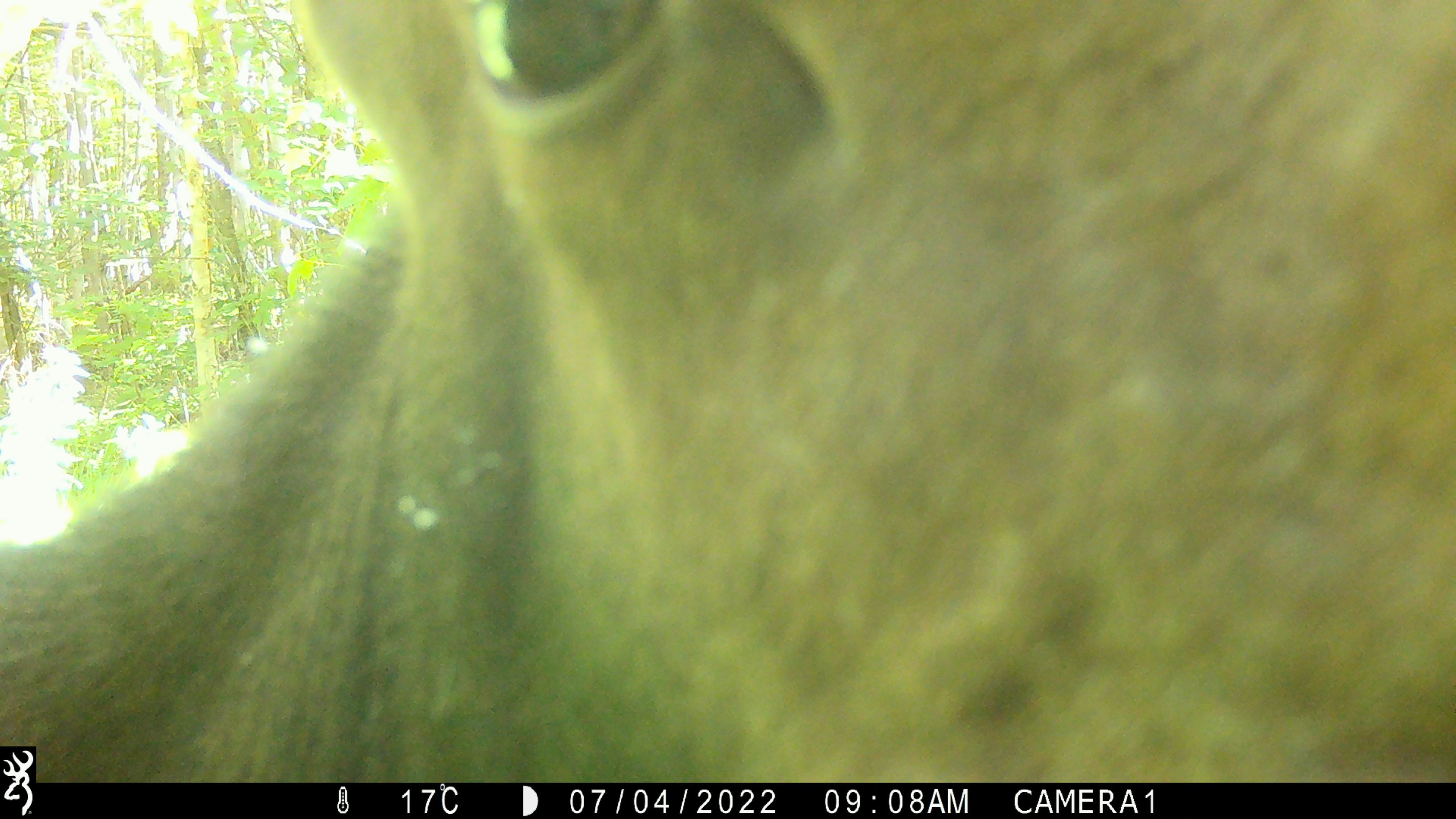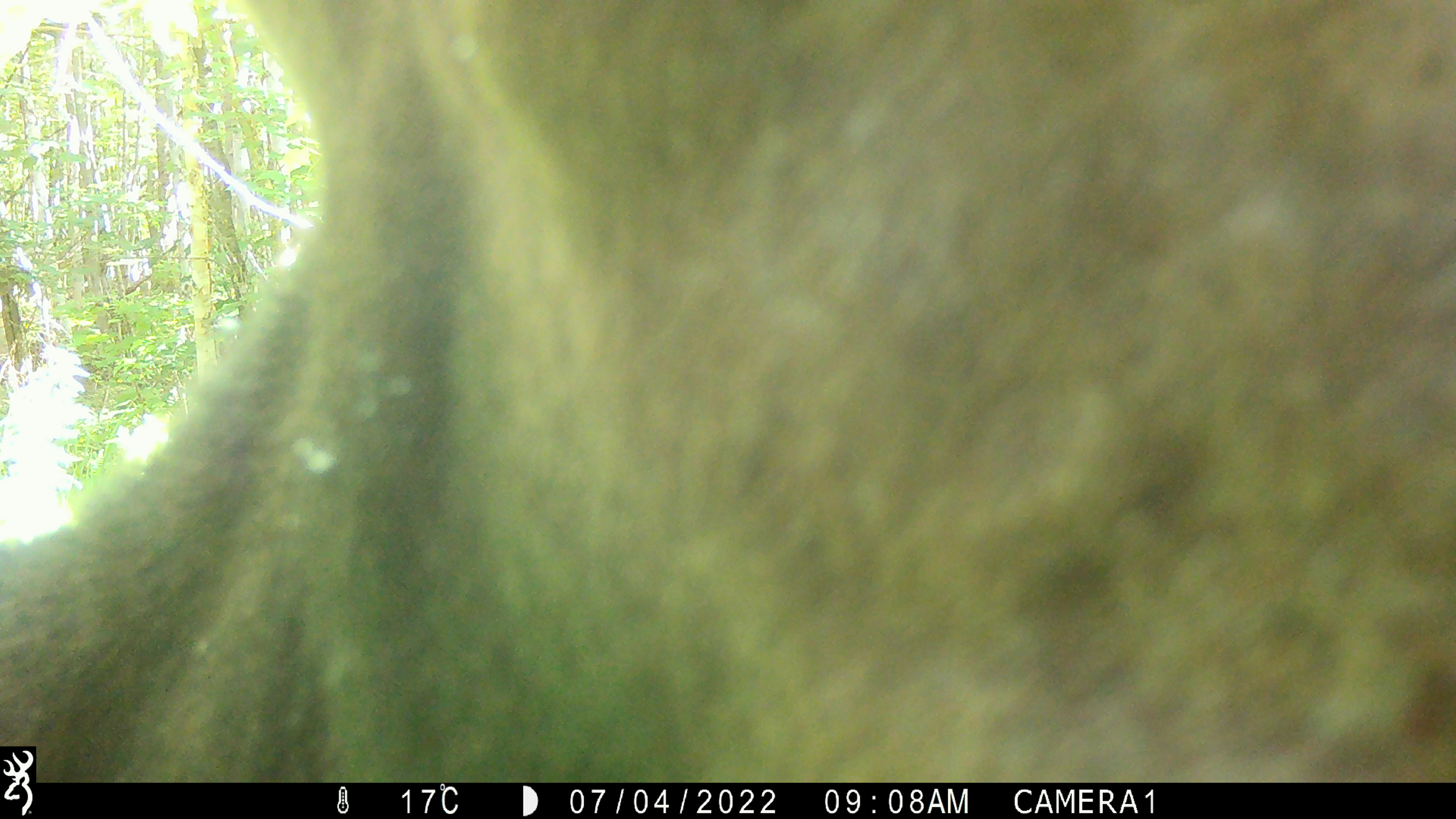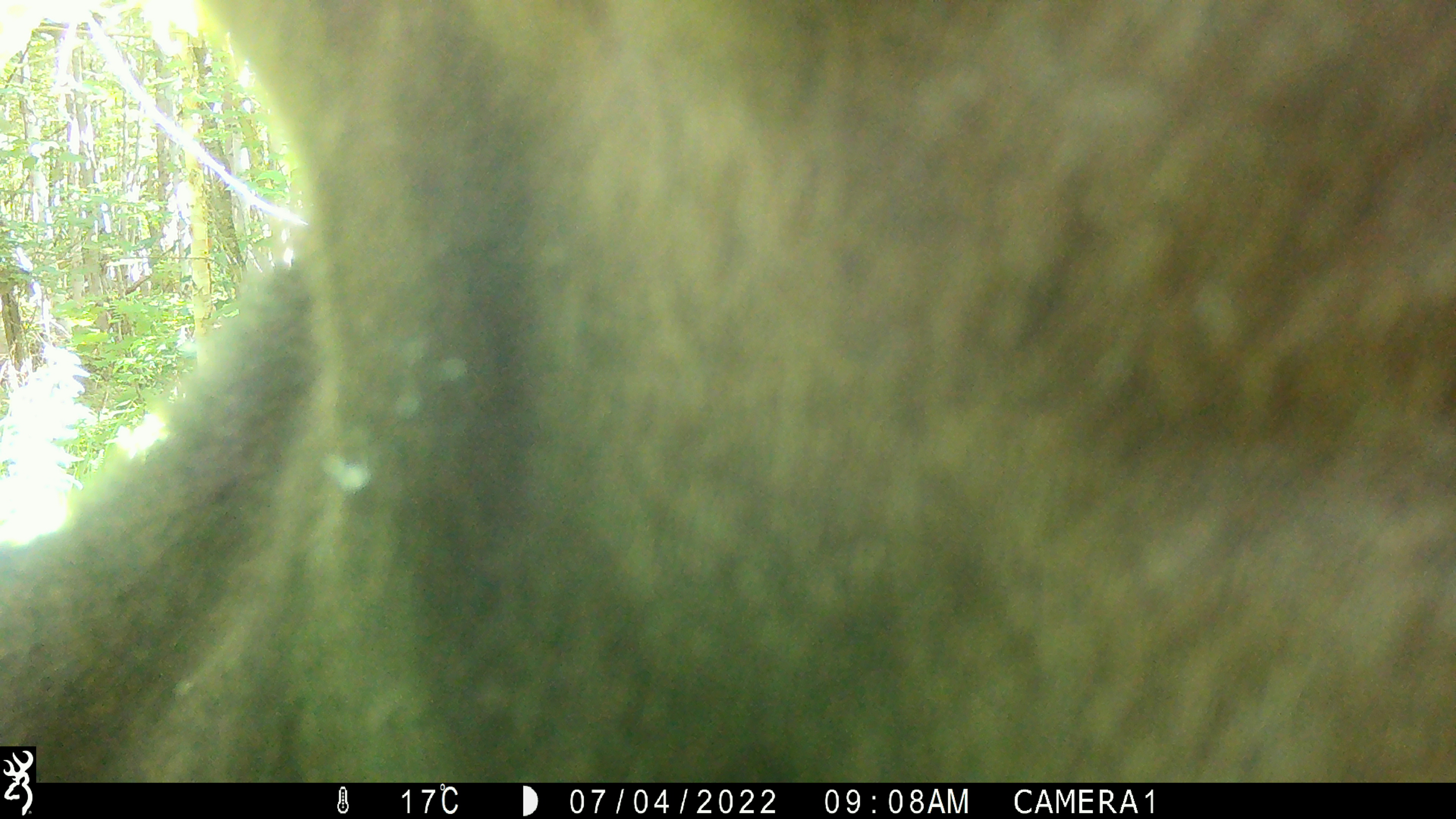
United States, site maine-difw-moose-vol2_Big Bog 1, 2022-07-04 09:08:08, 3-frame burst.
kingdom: Animalia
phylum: Chordata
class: Mammalia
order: Artiodactyla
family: Cervidae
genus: Alces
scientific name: Alces alces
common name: moose